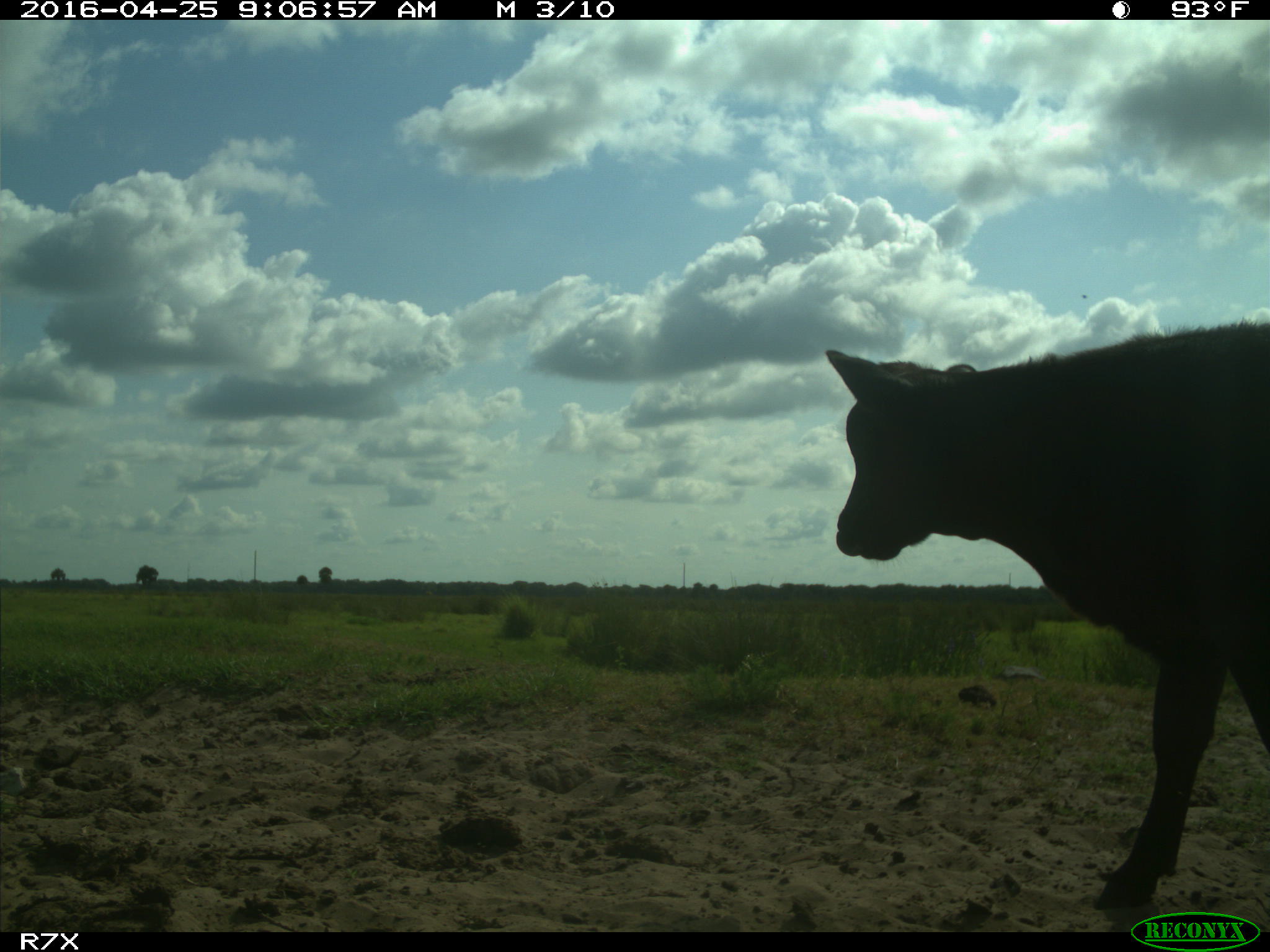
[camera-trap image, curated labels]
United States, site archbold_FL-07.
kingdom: Animalia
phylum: Chordata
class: Mammalia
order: Artiodactyla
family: Bovidae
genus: Bos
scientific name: Bos taurus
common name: domestic cow